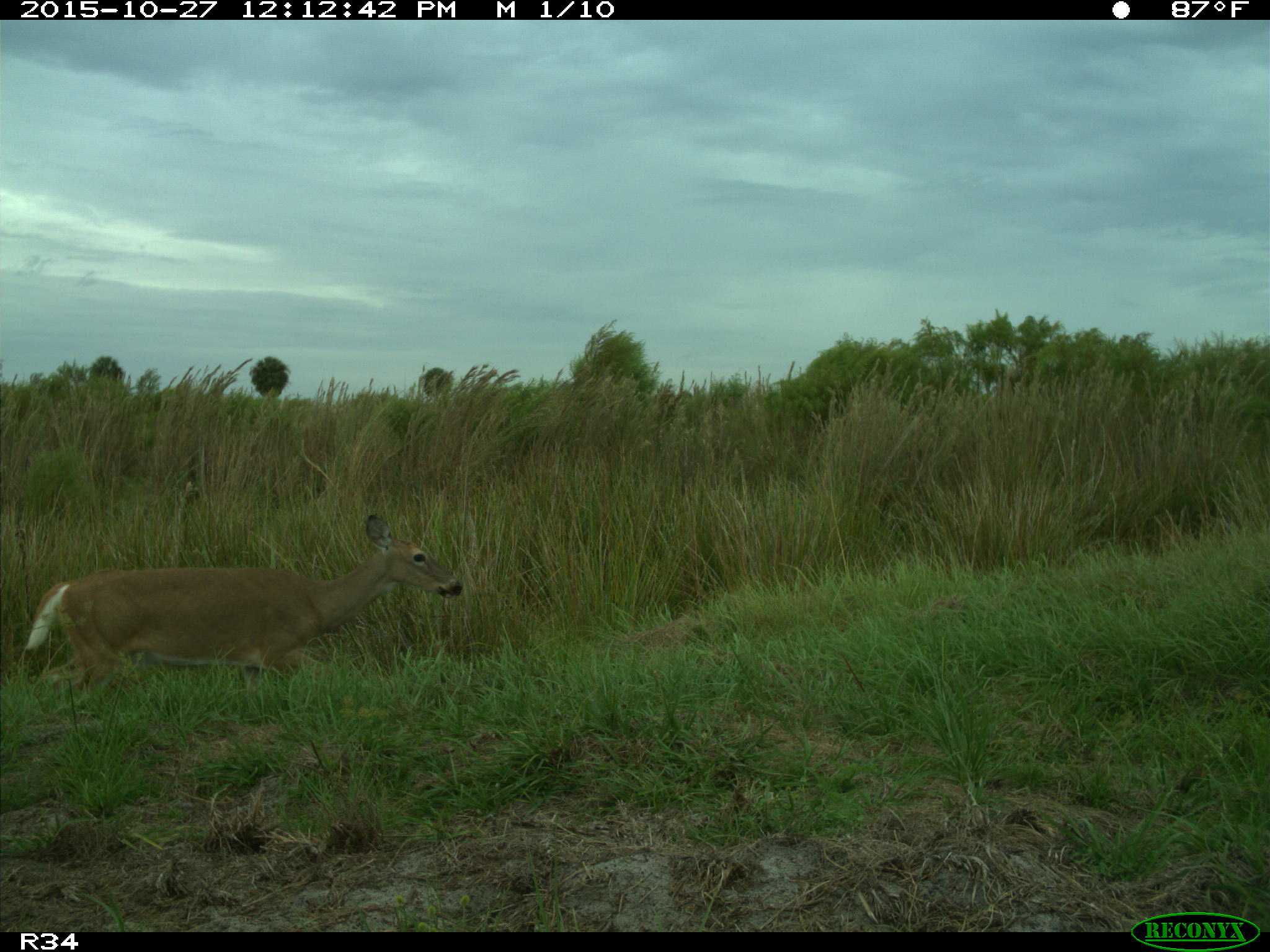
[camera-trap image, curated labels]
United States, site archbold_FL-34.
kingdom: Animalia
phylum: Chordata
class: Mammalia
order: Artiodactyla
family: Cervidae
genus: Odocoileus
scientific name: Odocoileus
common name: deer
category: unidentified deer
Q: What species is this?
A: Unidentified deer (deer) (Odocoileus).